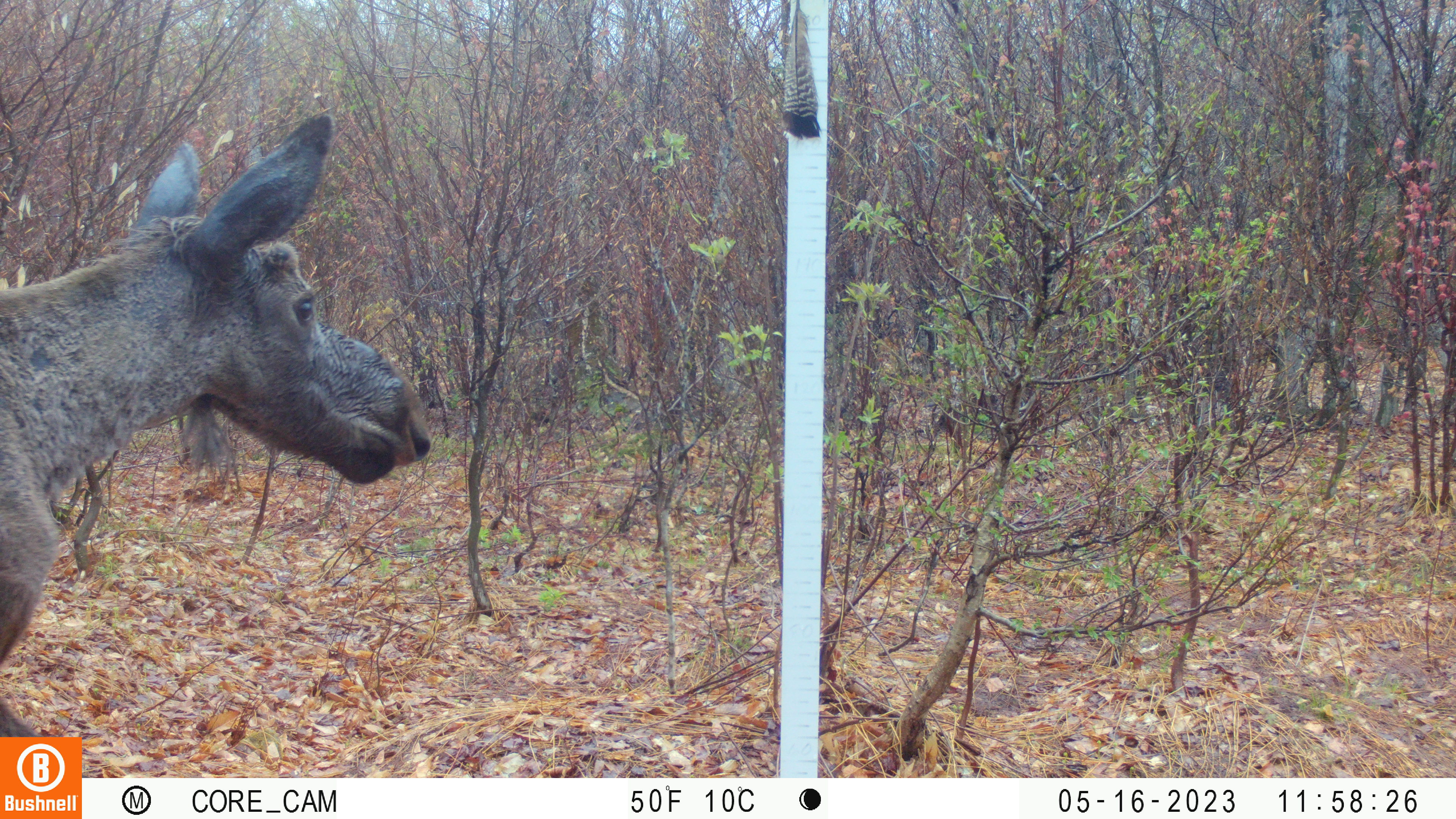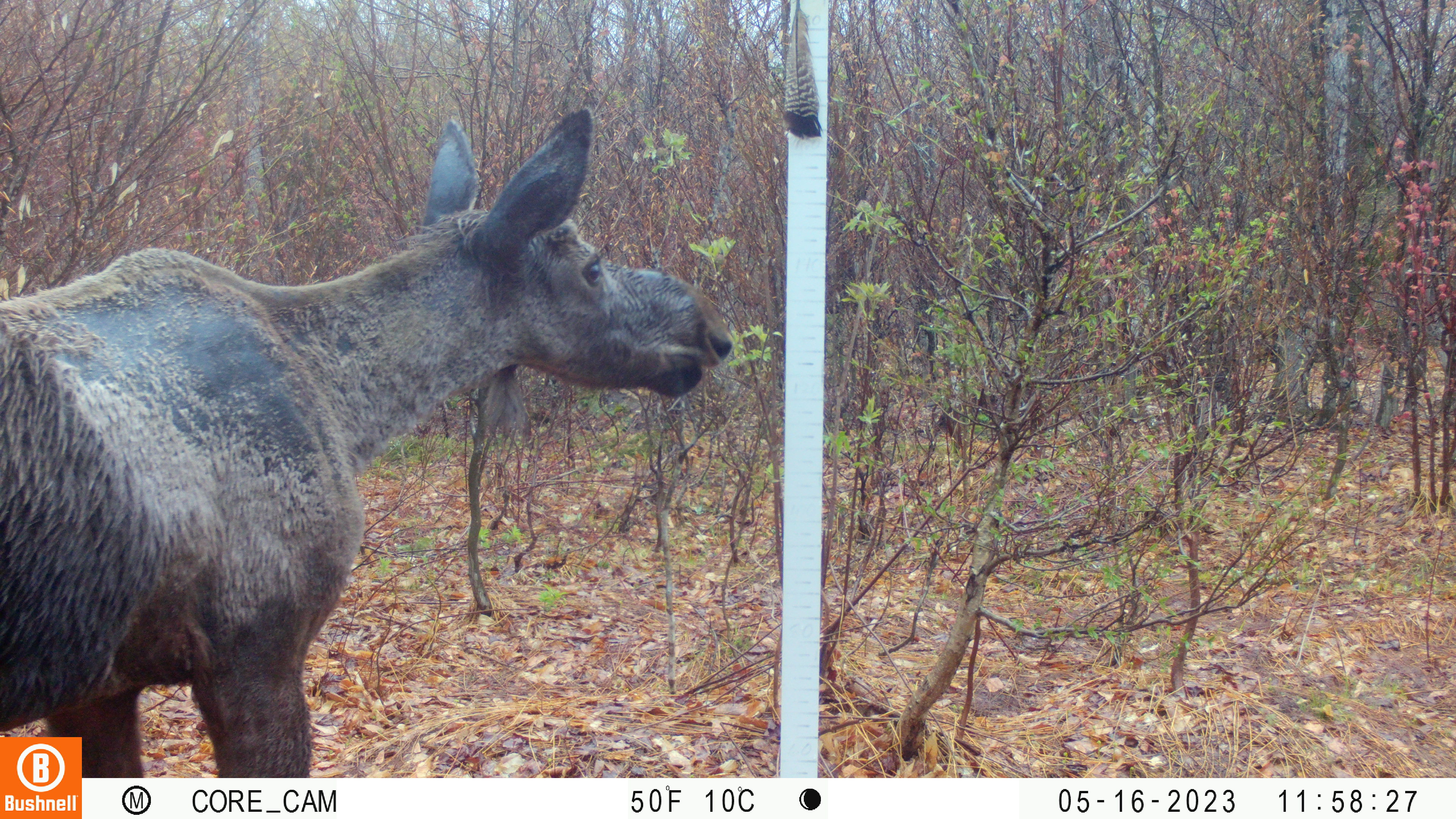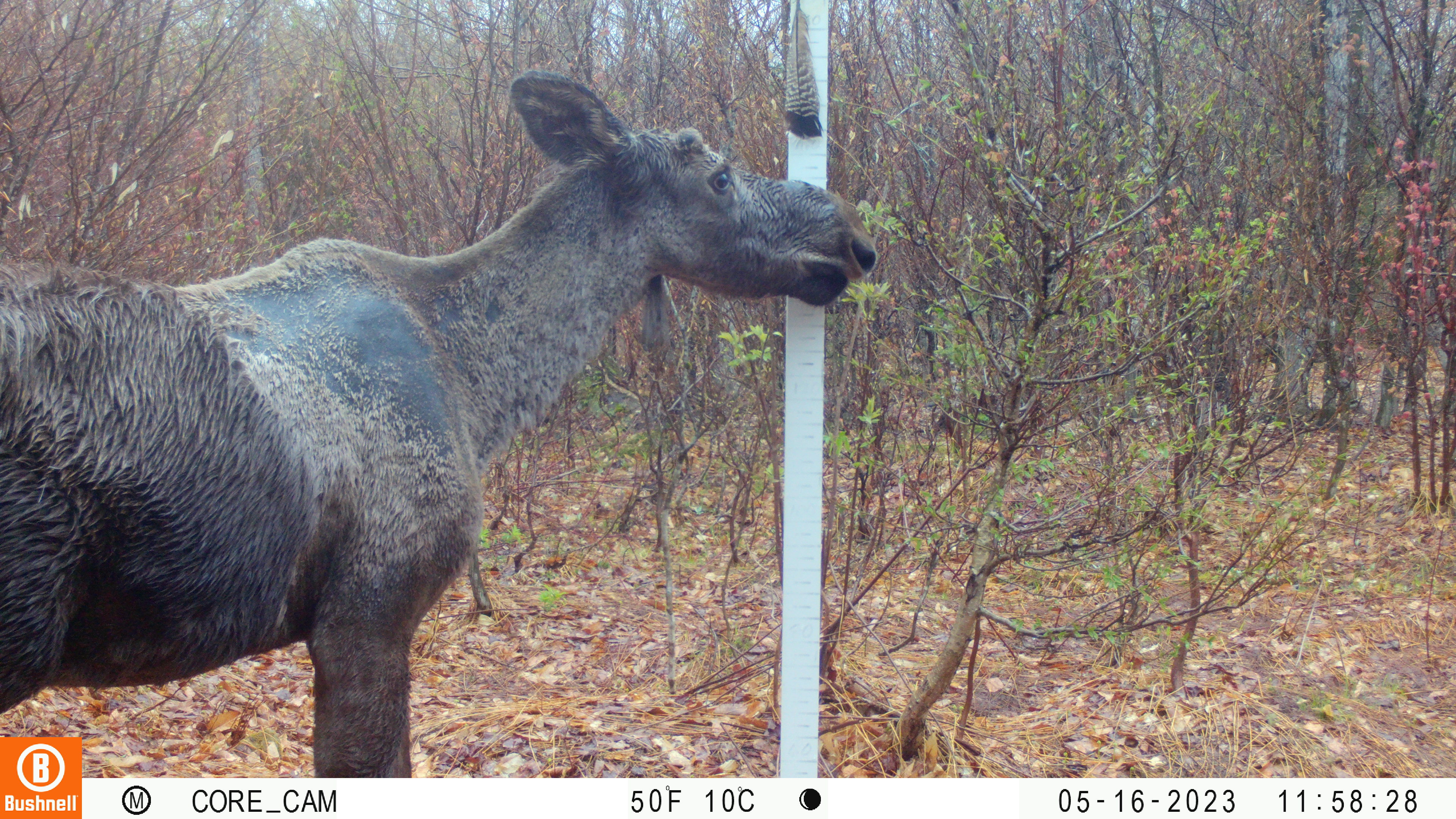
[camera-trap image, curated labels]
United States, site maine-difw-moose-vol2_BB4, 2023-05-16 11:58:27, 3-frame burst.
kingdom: Animalia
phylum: Chordata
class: Mammalia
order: Artiodactyla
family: Cervidae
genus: Alces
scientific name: Alces alces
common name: moose